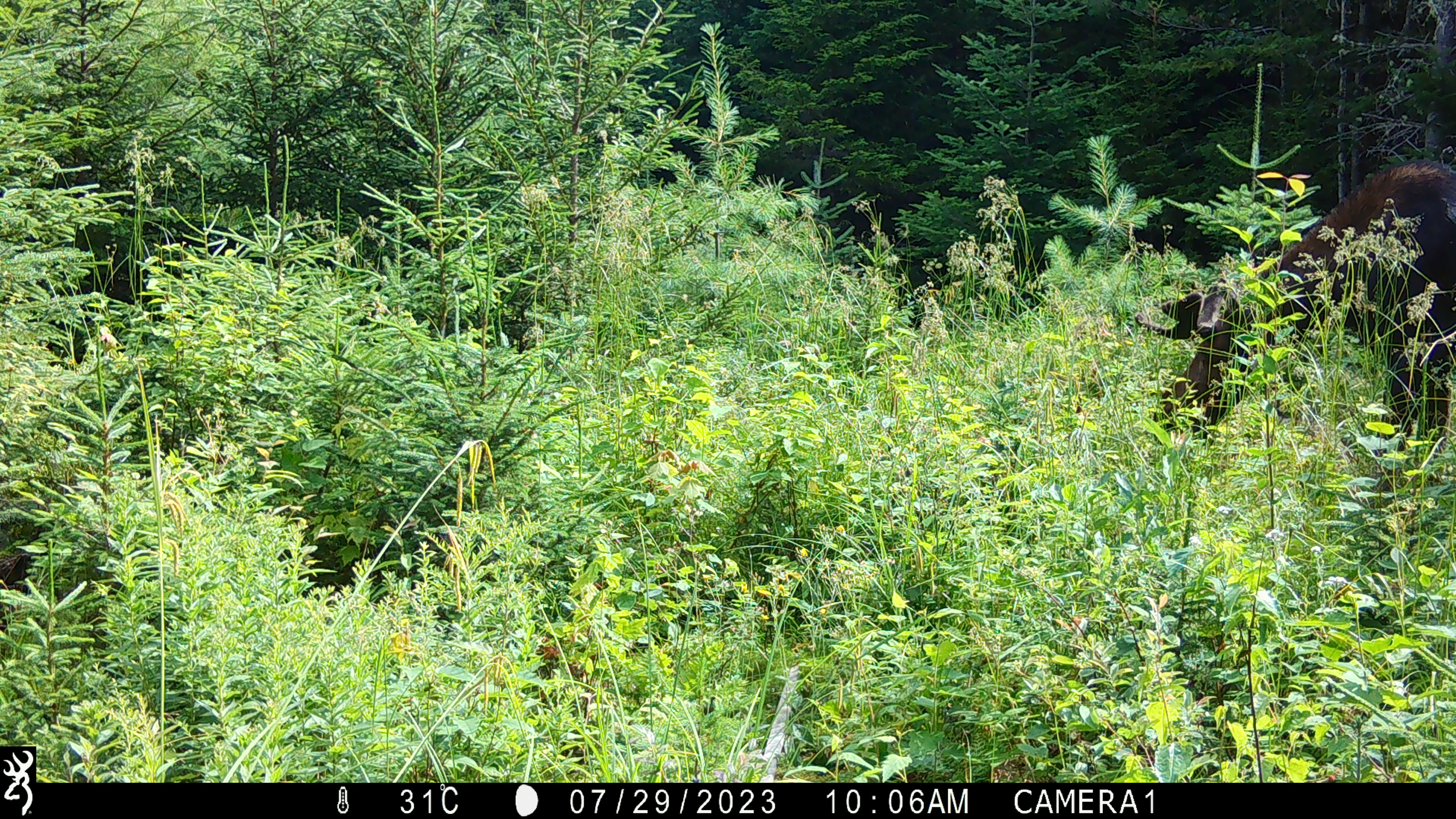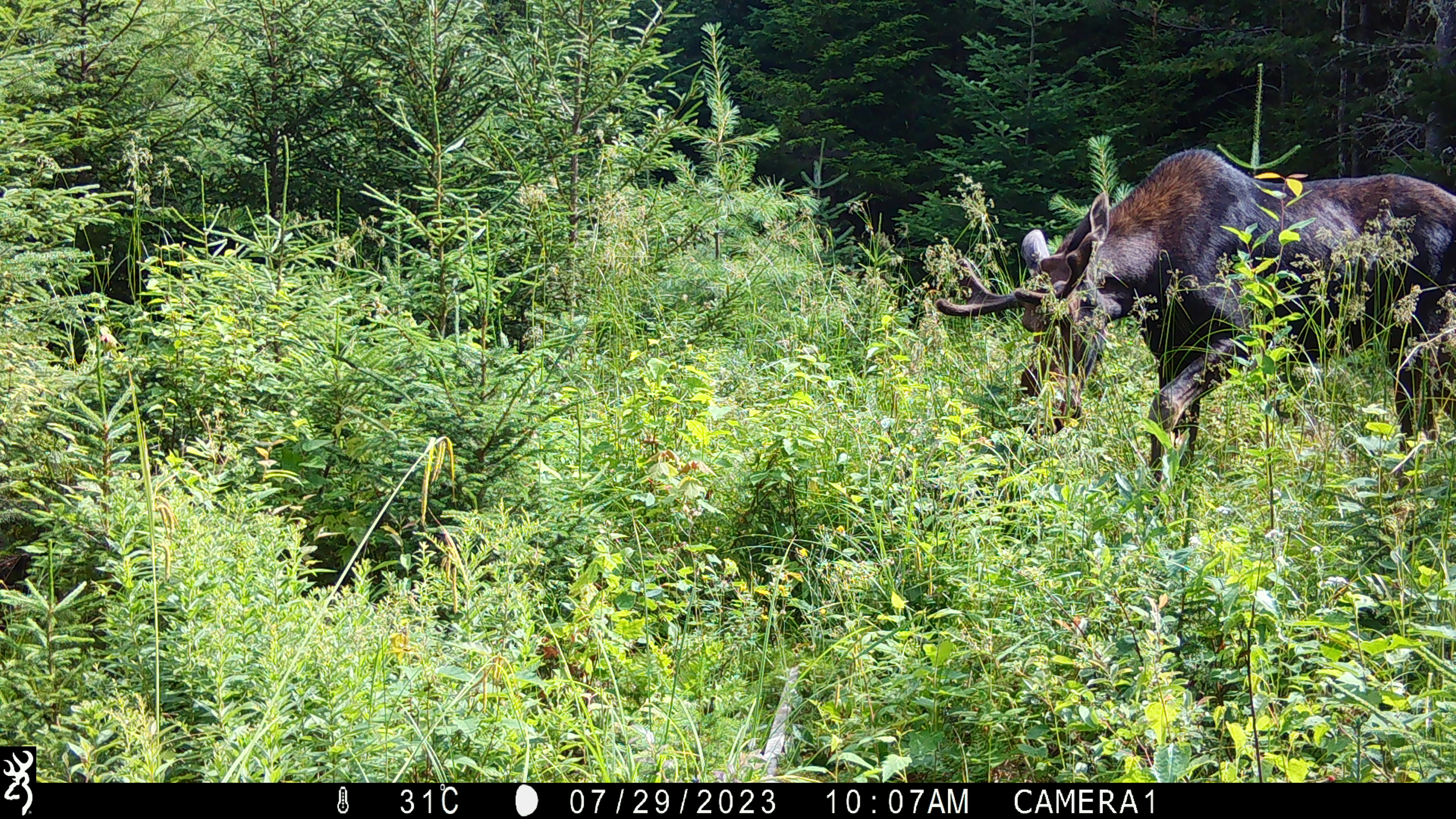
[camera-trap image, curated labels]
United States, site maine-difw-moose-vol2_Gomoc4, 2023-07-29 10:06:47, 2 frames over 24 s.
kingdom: Animalia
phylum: Chordata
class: Mammalia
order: Artiodactyla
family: Cervidae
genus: Alces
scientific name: Alces alces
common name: moose